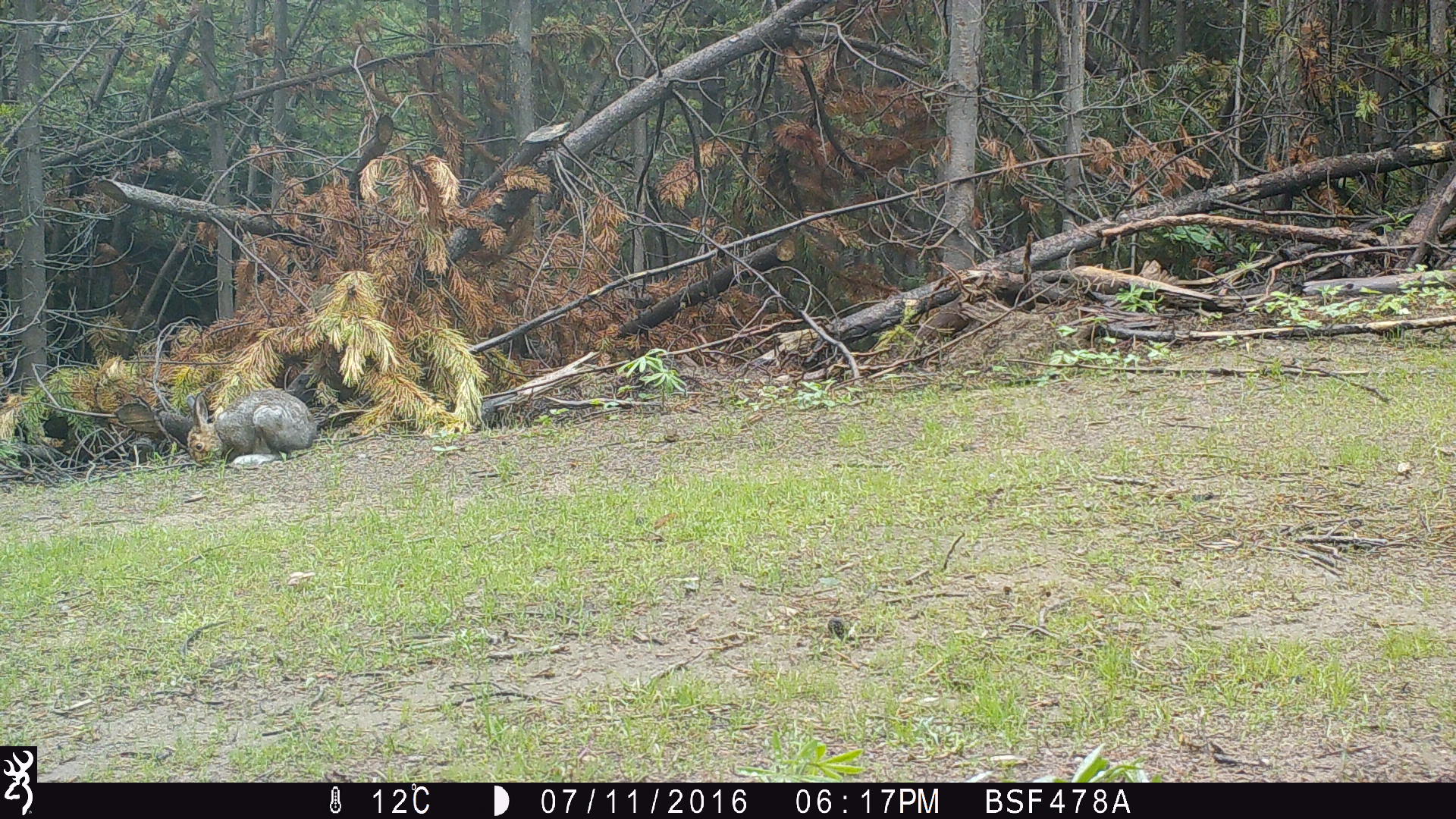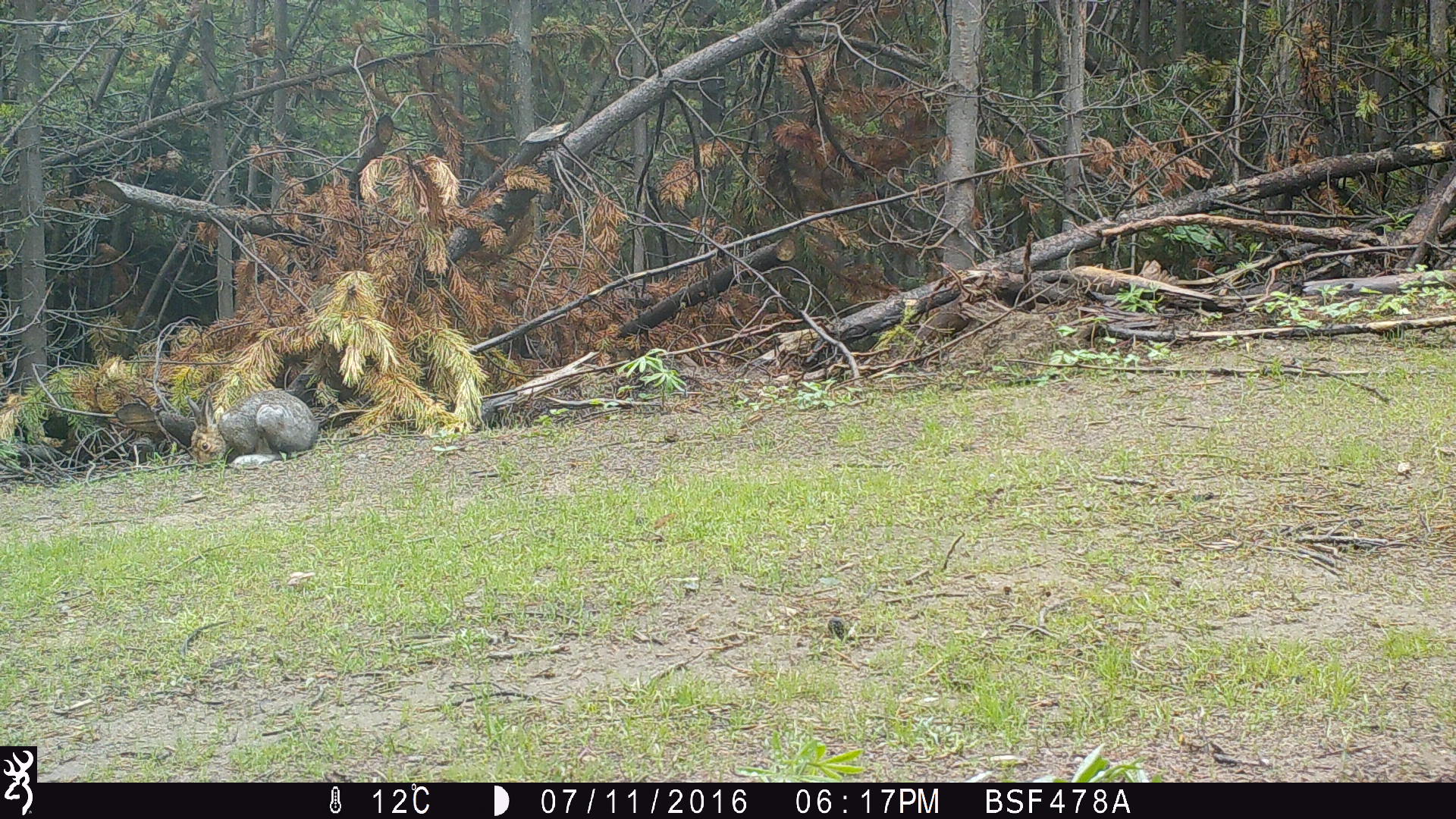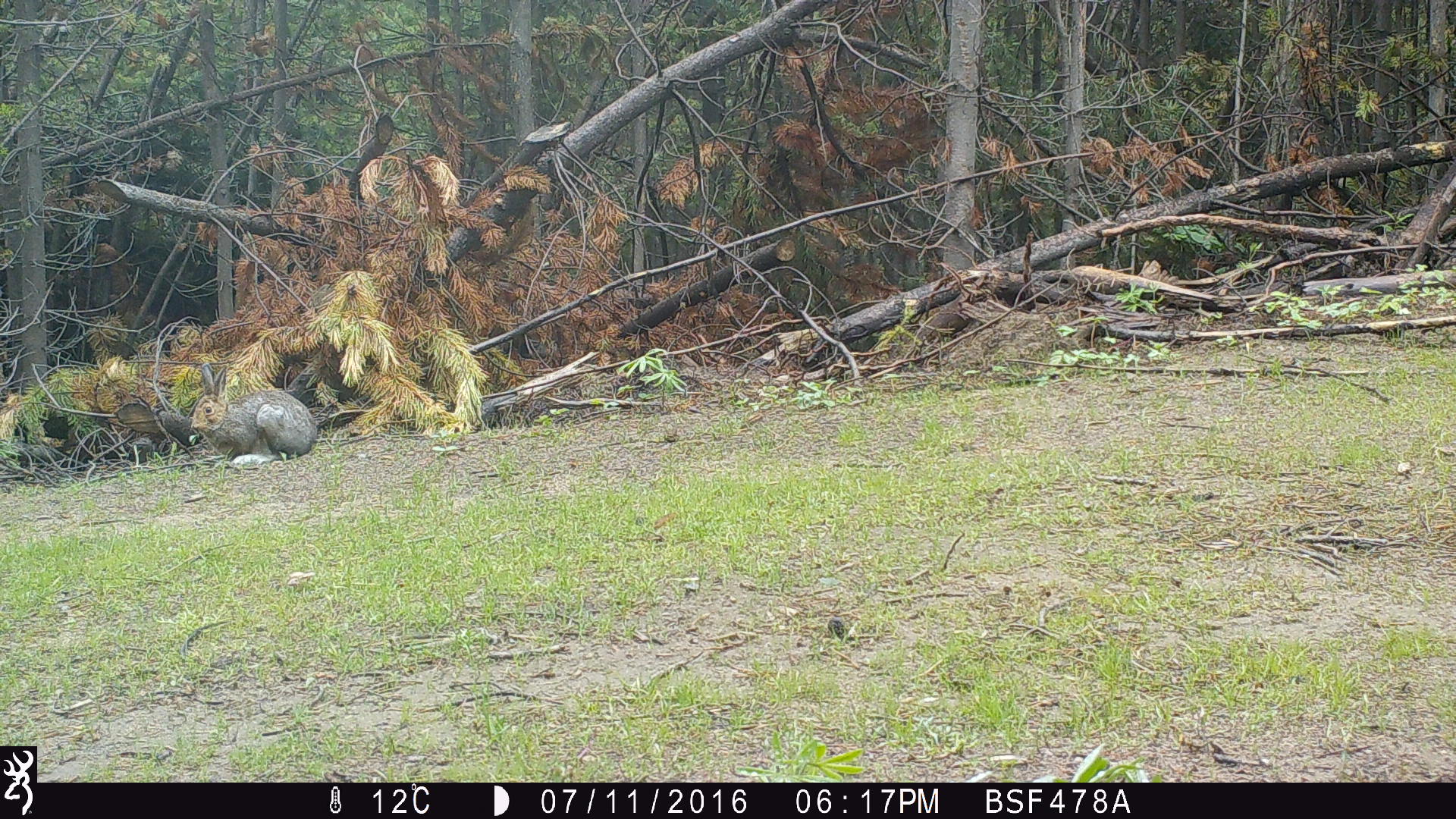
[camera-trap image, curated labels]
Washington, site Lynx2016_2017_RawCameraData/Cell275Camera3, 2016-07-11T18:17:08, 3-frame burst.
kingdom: Animalia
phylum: Chordata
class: Mammalia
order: Lagomorpha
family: Leporidae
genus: Lepus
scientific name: Lepus americanus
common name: snowshoe hare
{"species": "Lepus americanus (snowshoe hare)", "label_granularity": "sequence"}